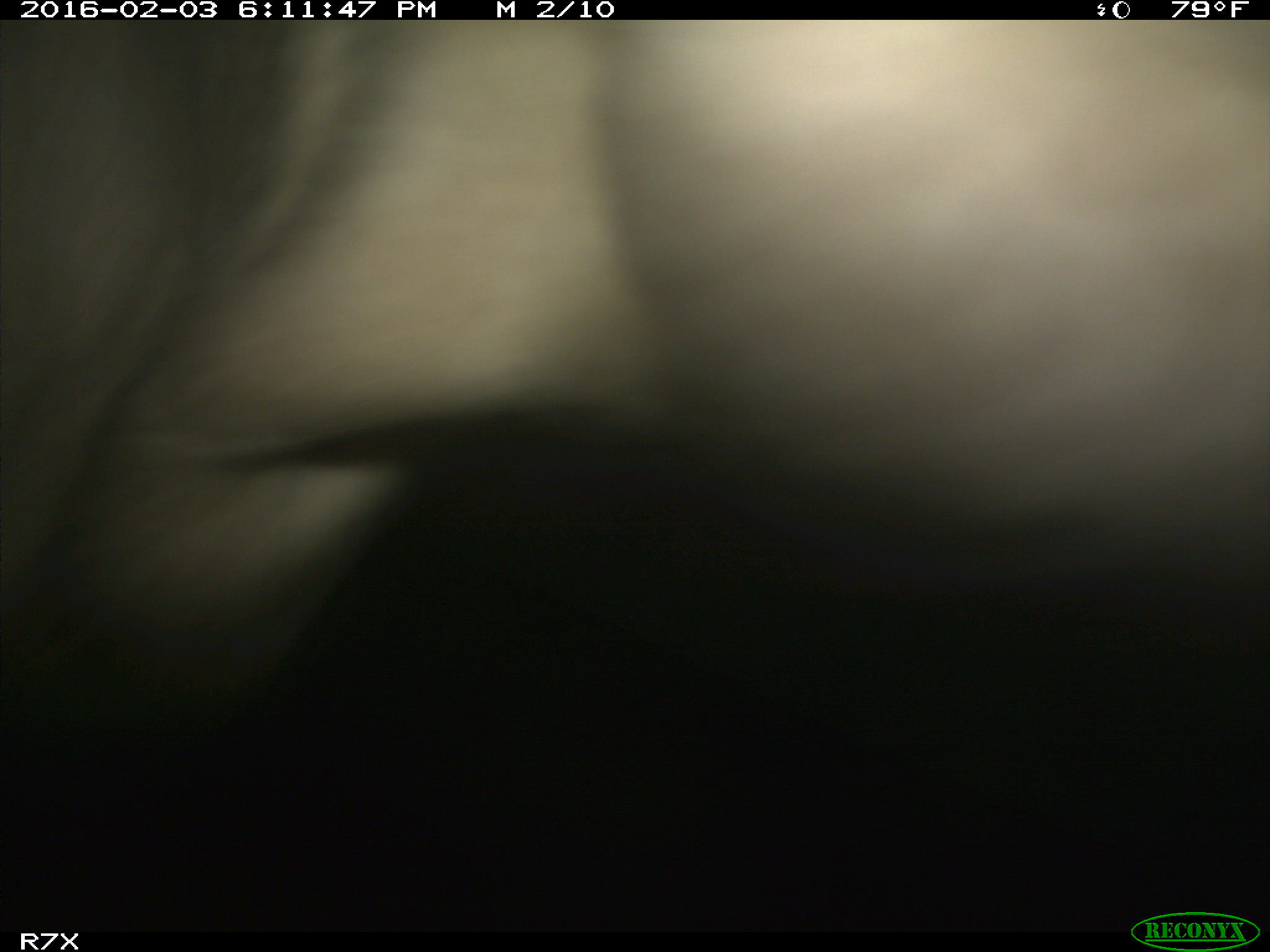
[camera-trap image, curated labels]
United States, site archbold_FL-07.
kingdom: Animalia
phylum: Chordata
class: Mammalia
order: Artiodactyla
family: Bovidae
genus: Bos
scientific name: Bos taurus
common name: domestic cow